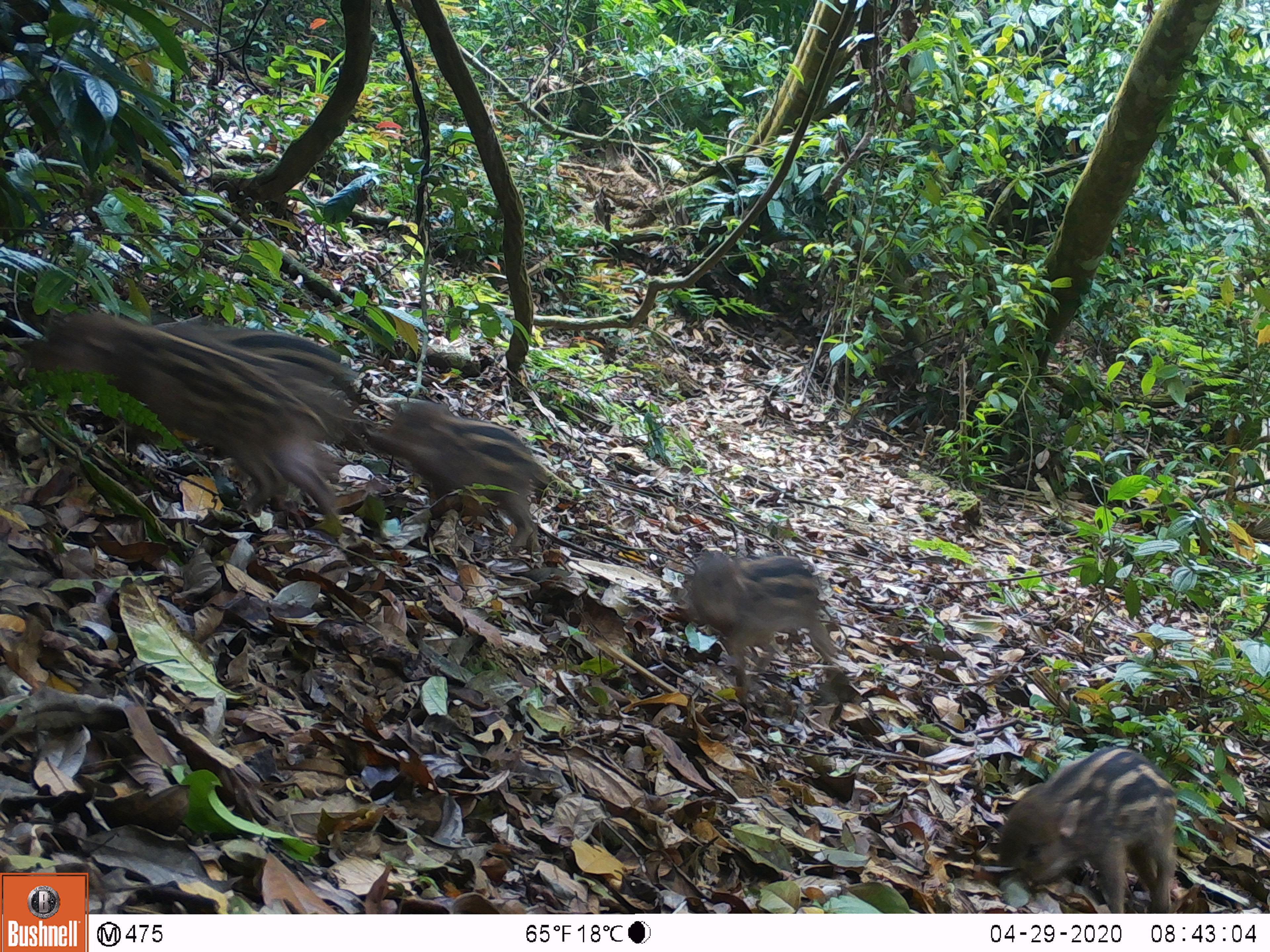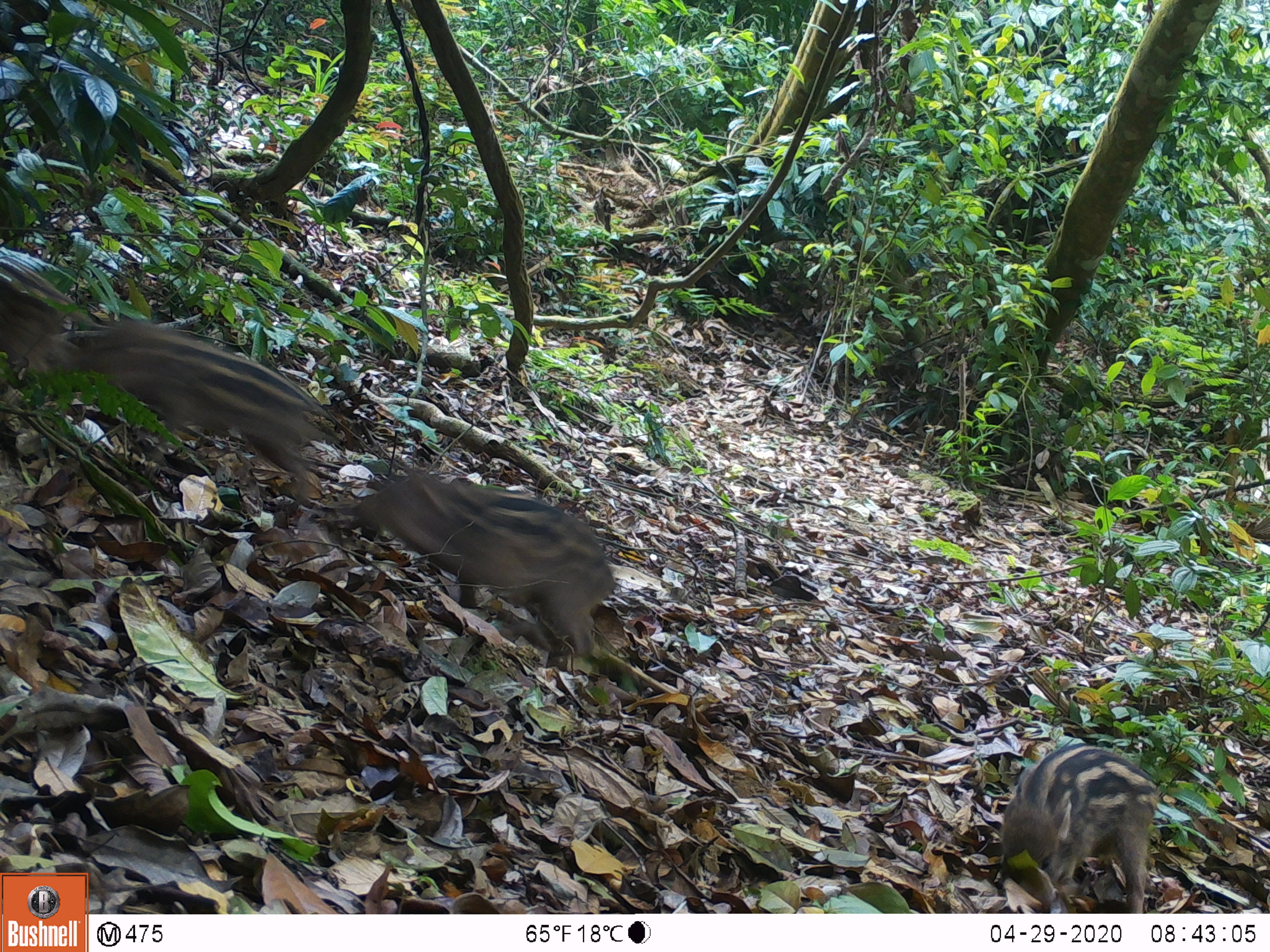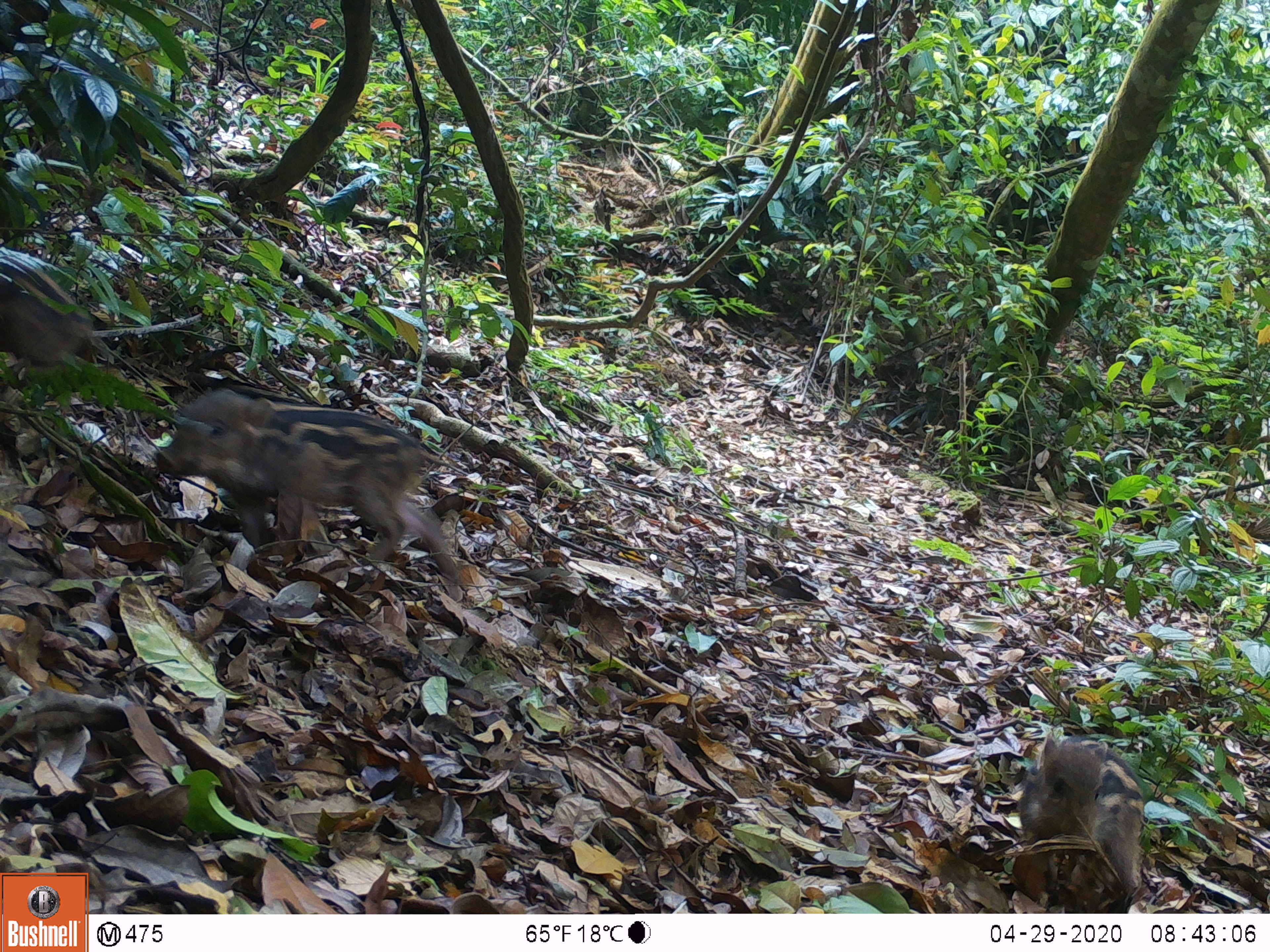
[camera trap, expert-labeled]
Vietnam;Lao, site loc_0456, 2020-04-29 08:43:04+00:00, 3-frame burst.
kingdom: Animalia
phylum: Chordata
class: Mammalia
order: Artiodactyla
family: Suidae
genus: Sus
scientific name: Sus scrofa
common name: eurasian wild pig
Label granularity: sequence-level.